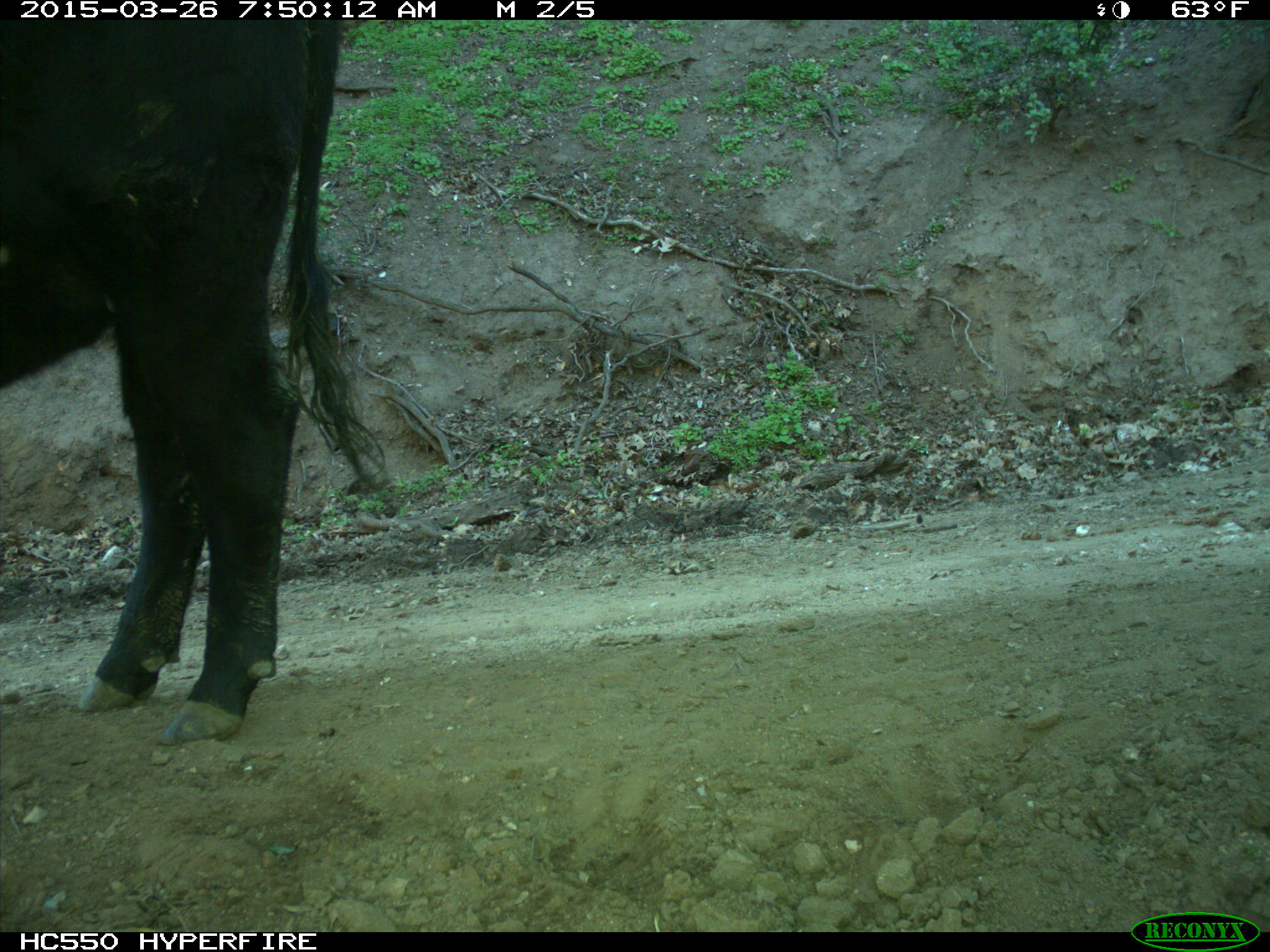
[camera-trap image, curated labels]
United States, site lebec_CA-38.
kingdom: Animalia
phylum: Chordata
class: Mammalia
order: Artiodactyla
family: Bovidae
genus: Bos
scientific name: Bos taurus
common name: domestic cow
Bos taurus (domestic cow).